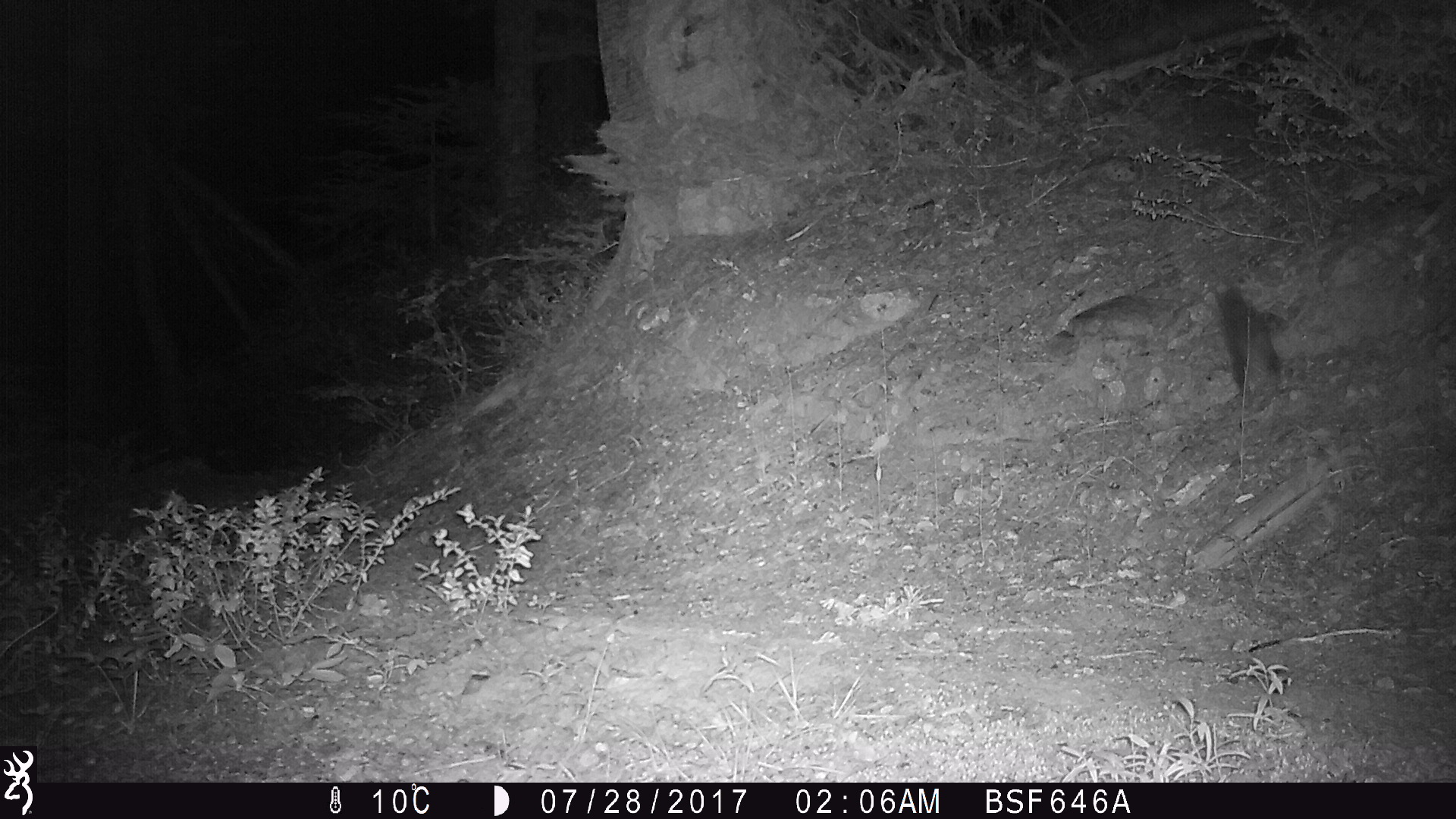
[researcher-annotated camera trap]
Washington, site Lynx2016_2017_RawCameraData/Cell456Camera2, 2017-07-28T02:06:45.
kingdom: Animalia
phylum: Chordata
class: Mammalia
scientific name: Mammalia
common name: small mammal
Small mammal (Mammalia). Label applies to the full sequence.